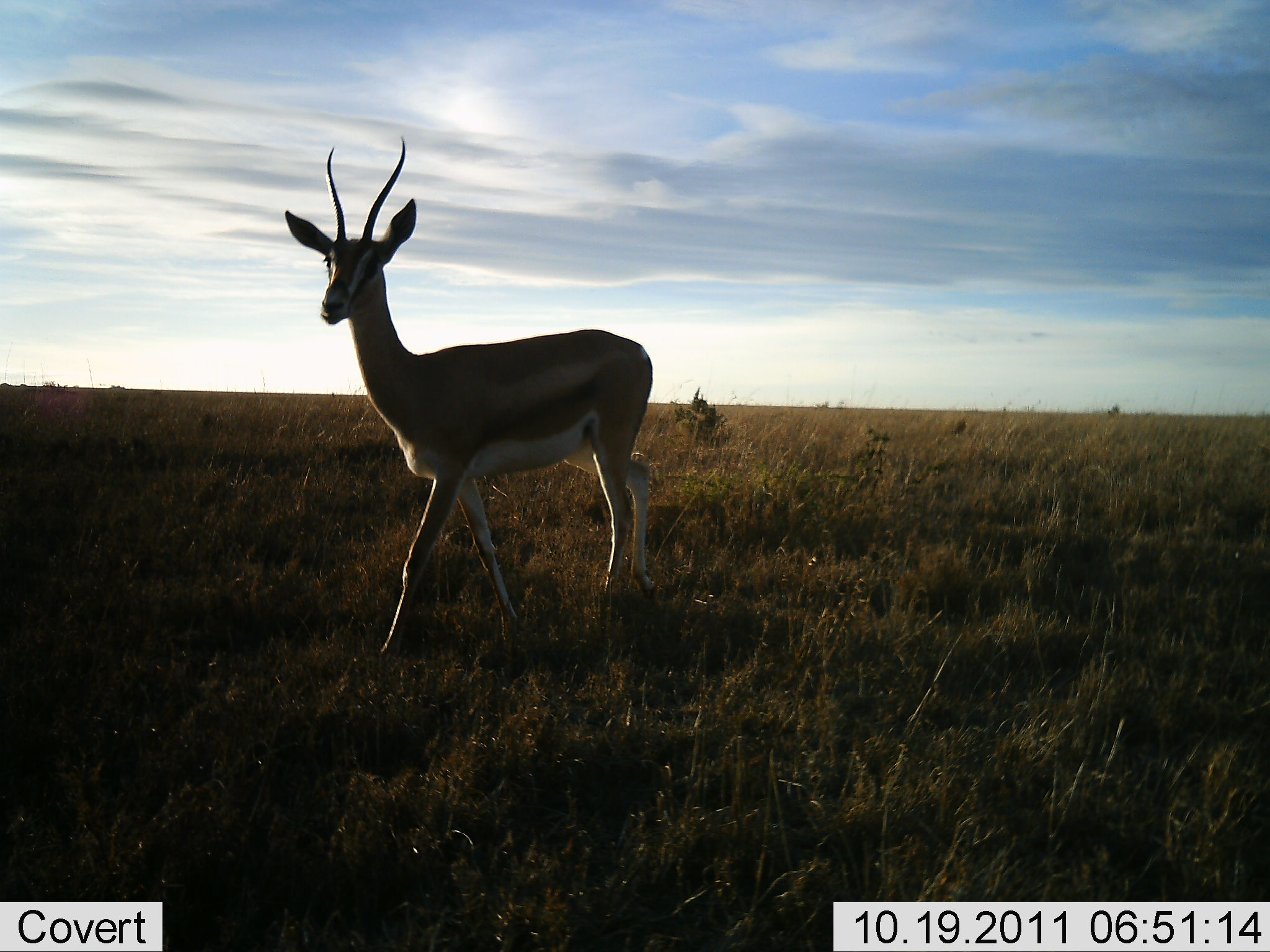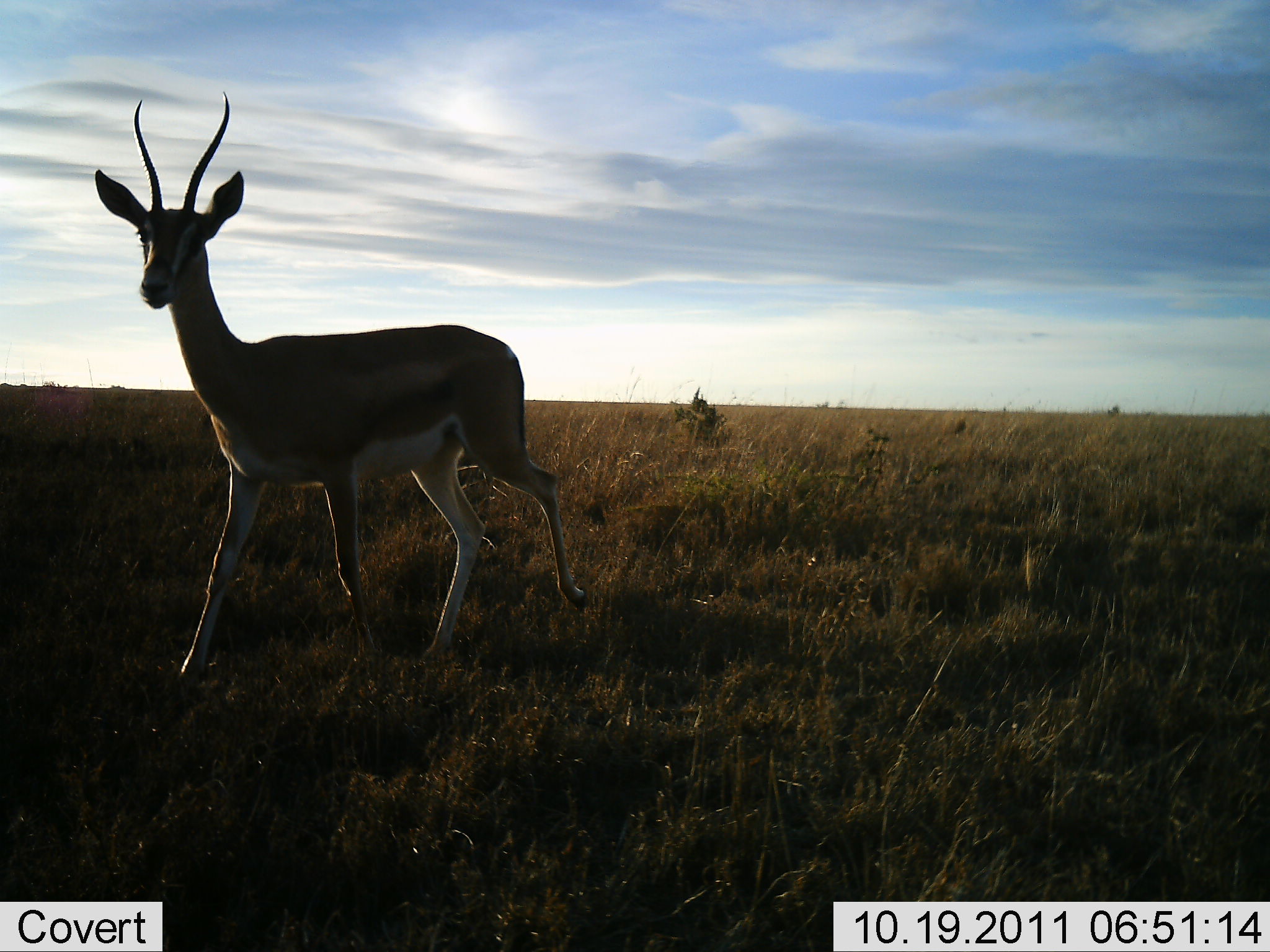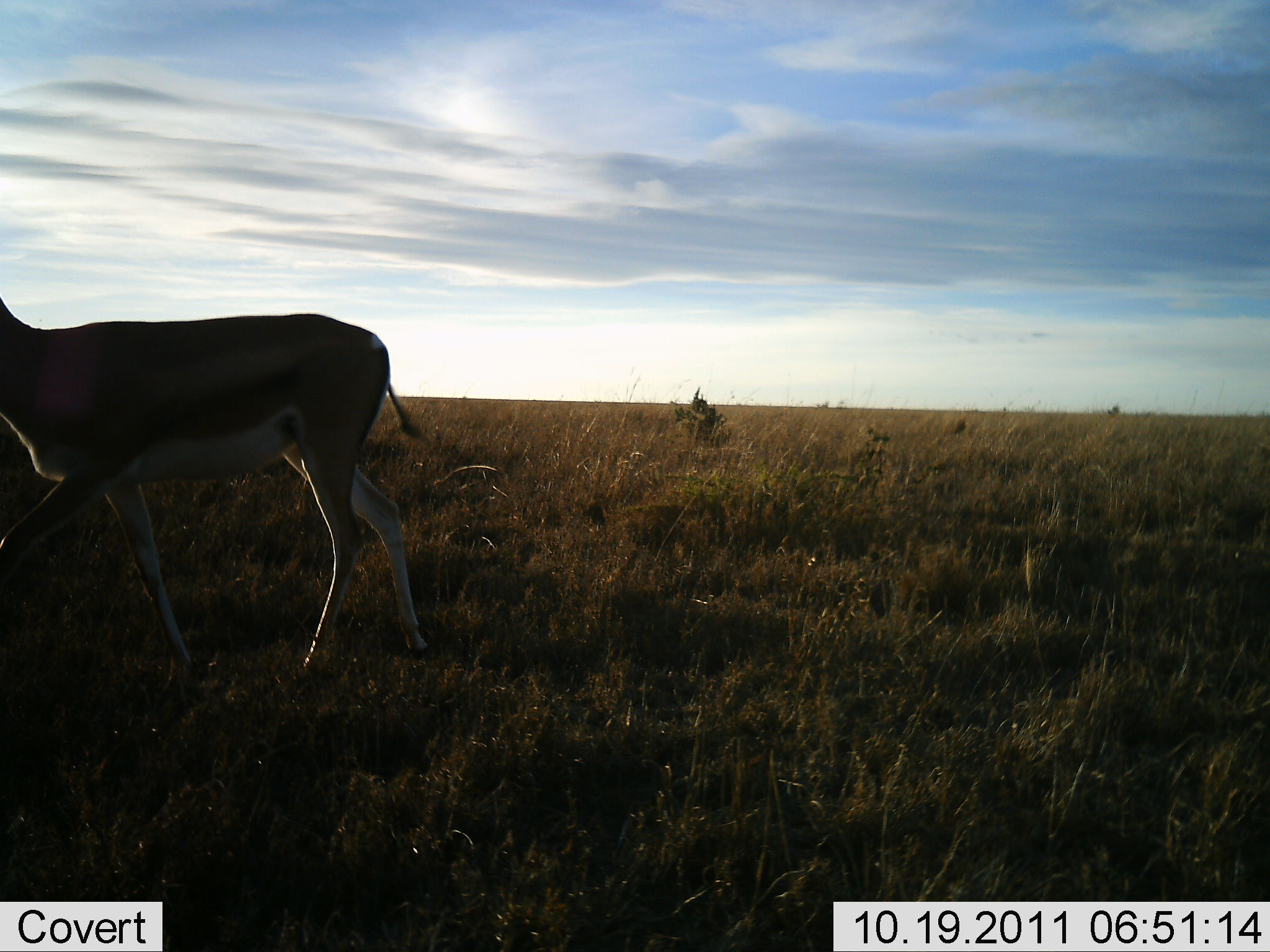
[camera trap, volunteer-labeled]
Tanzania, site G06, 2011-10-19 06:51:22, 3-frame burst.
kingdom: Animalia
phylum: Chordata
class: Mammalia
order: Artiodactyla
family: Bovidae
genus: Eudorcas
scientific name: Eudorcas thomsonii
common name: thomson's gazelle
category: gazellethomsons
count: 1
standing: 30%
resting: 0%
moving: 80%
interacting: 0%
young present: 0%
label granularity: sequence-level